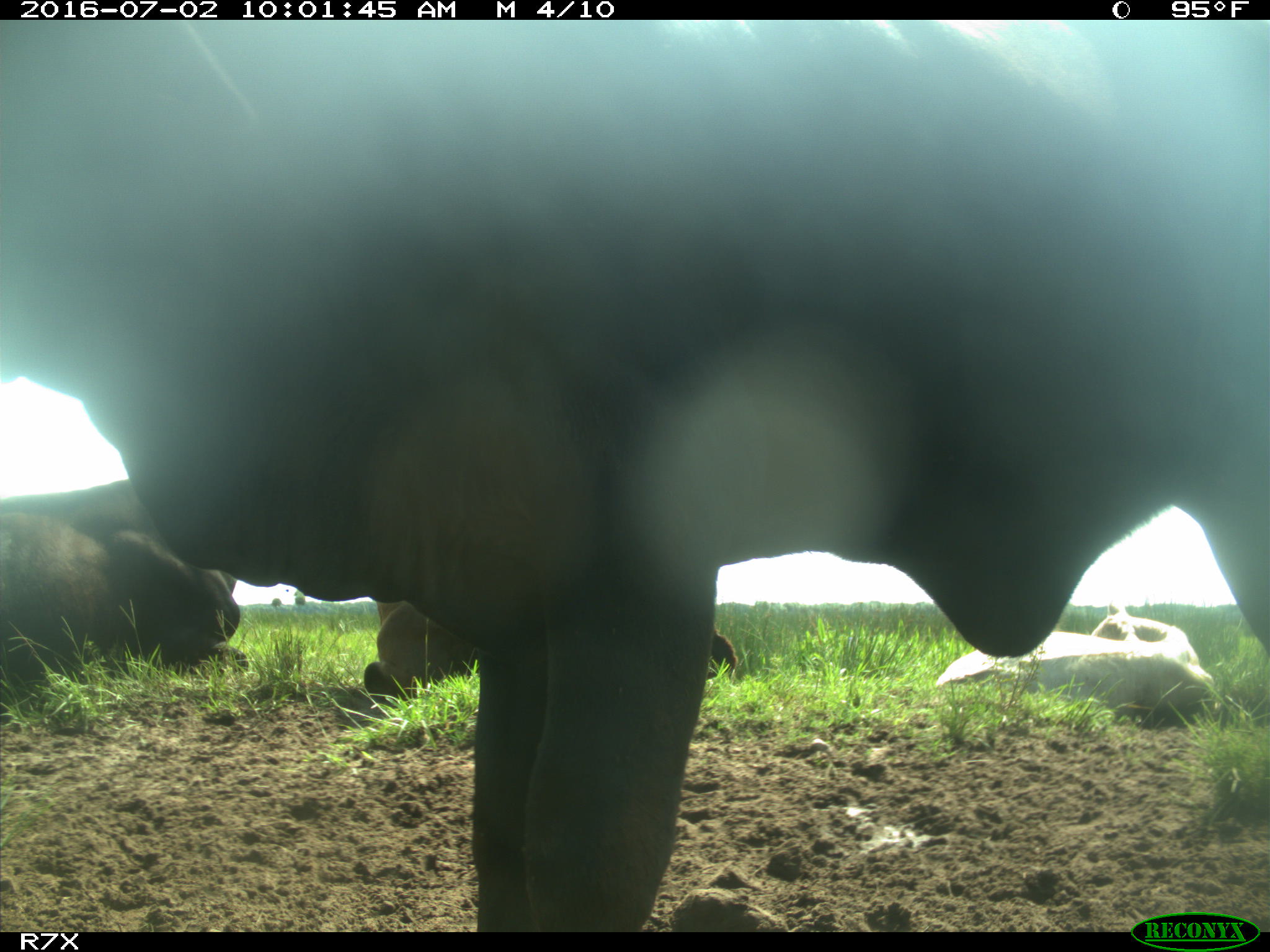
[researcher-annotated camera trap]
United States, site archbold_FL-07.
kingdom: Animalia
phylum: Chordata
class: Mammalia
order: Artiodactyla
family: Bovidae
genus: Bos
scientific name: Bos taurus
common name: domestic cow